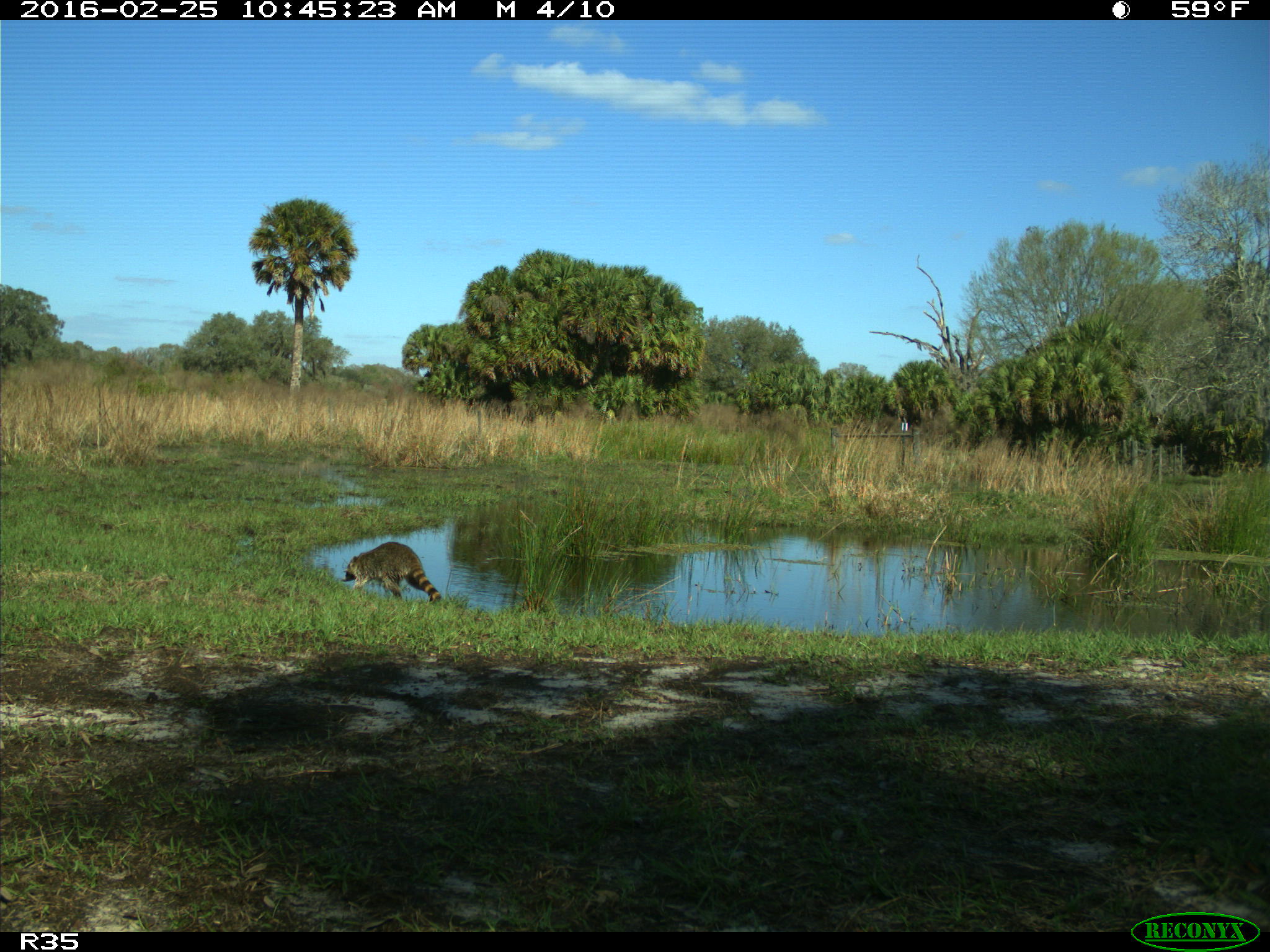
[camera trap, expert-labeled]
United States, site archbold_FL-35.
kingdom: Animalia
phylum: Chordata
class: Mammalia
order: Carnivora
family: Procyonidae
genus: Procyon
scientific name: Procyon lotor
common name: common raccoon